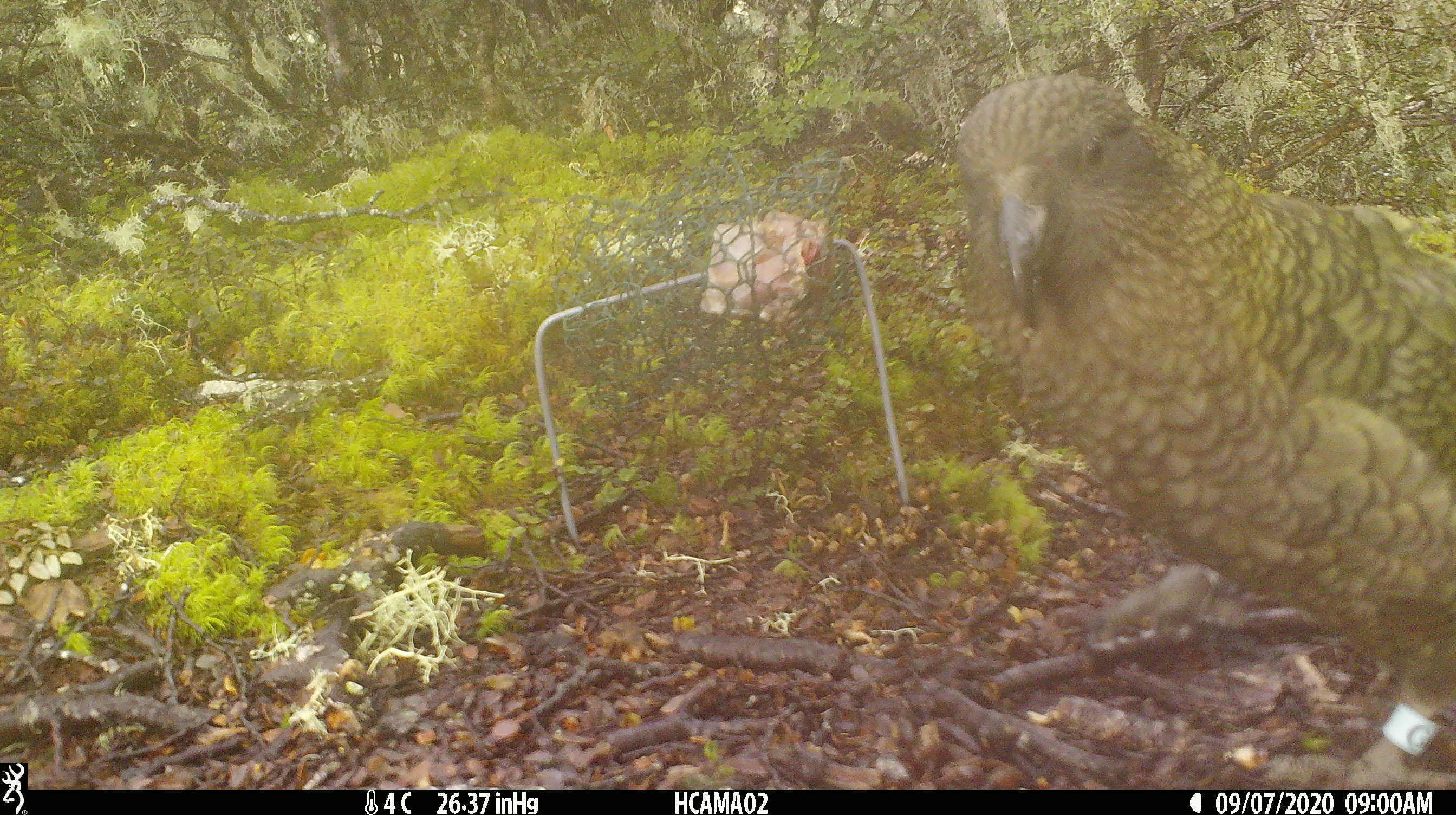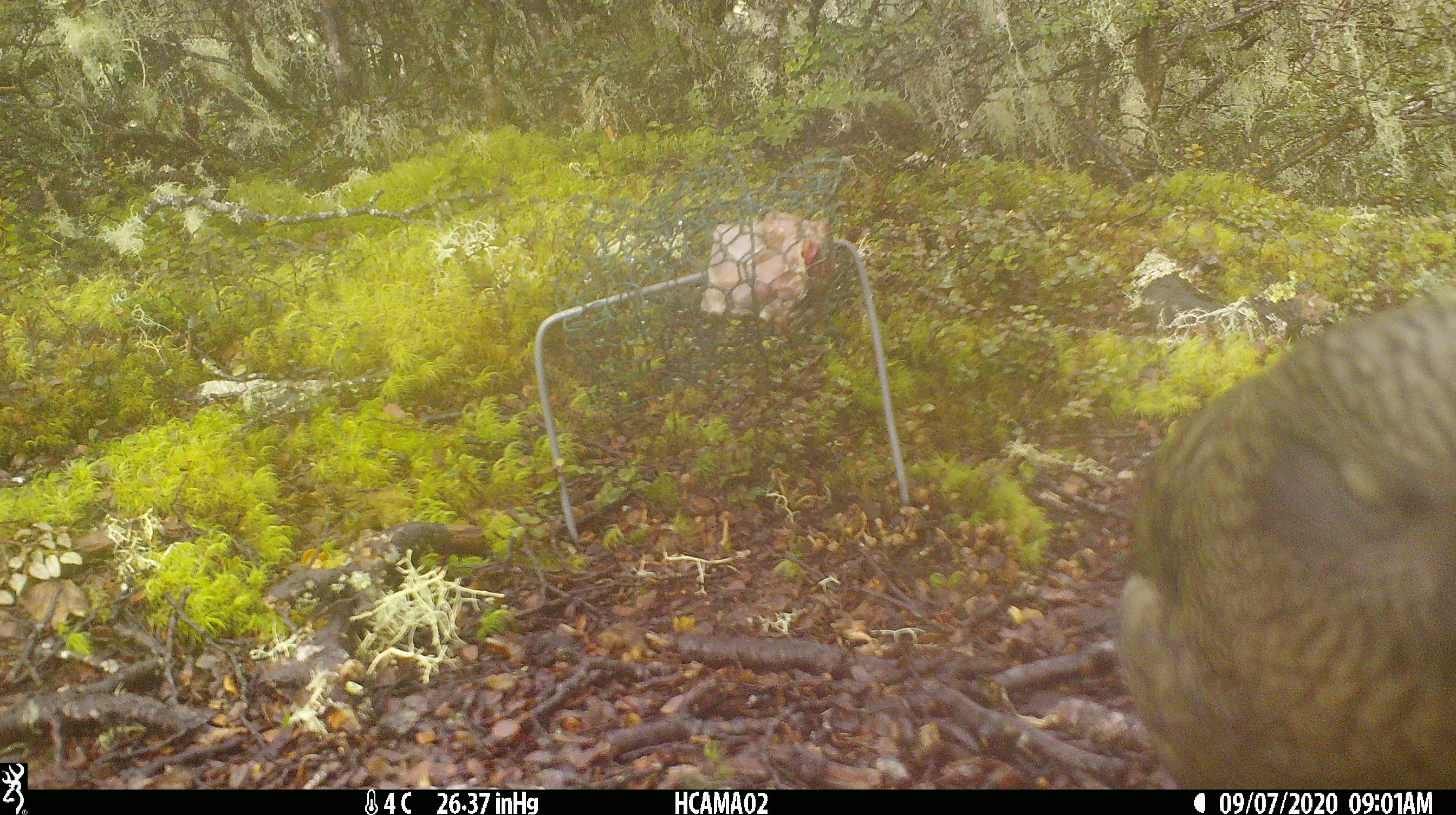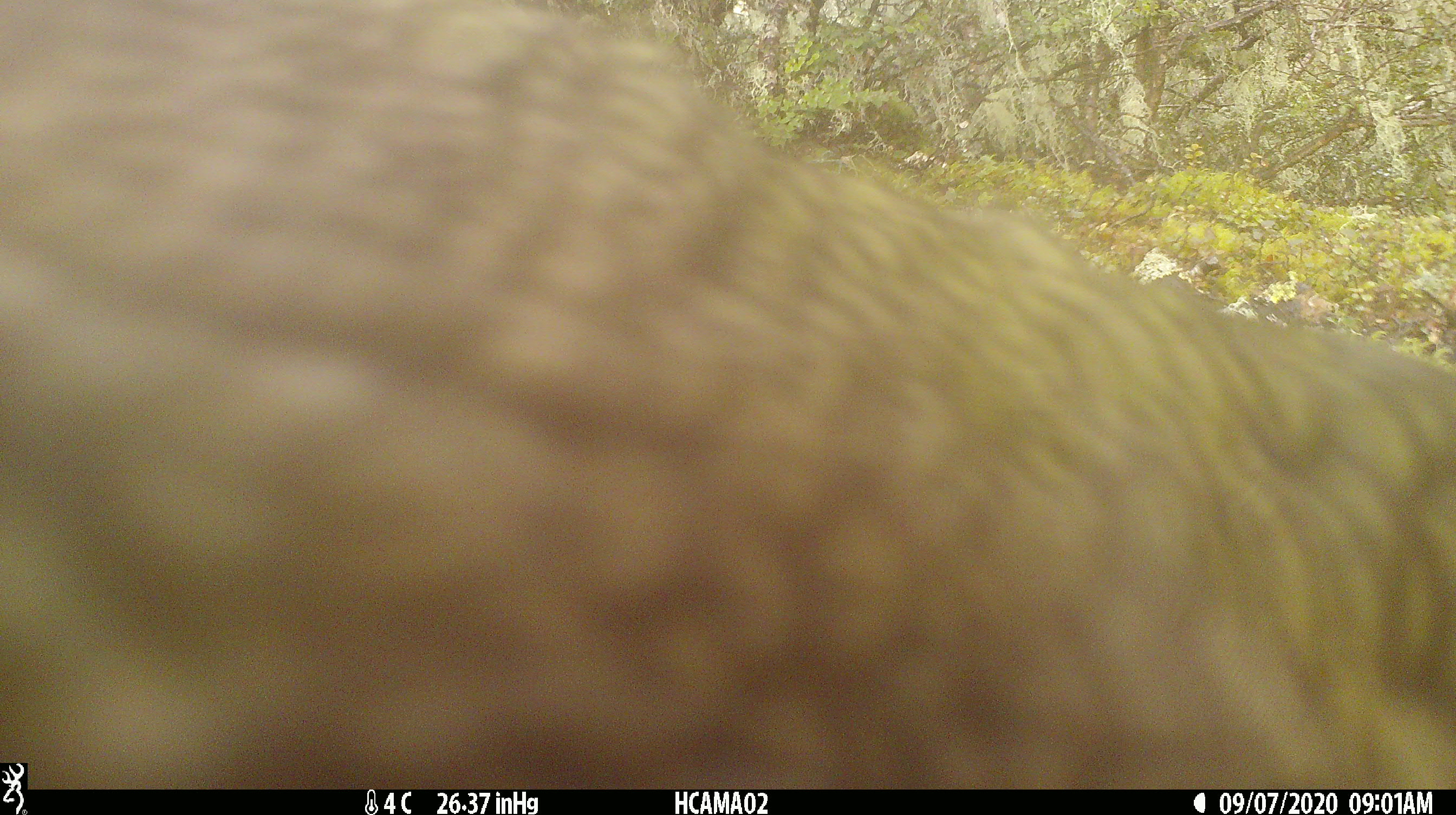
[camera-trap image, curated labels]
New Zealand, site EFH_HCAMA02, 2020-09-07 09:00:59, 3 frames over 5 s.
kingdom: Animalia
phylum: Chordata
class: Aves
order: Psittaciformes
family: Strigopidae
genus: Nestor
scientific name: Nestor notabilis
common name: kea